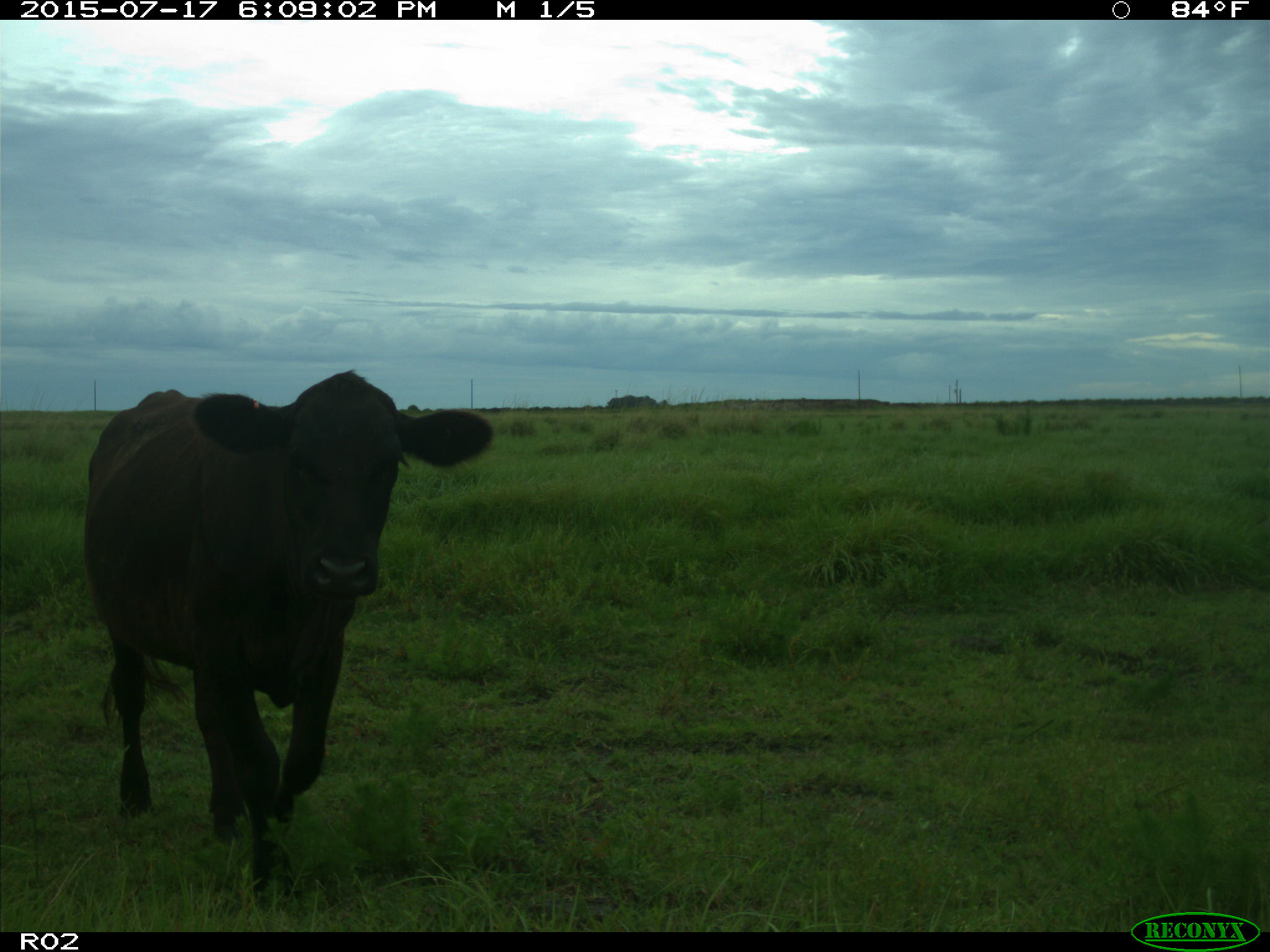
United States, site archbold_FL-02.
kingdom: Animalia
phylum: Chordata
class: Mammalia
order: Artiodactyla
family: Bovidae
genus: Bos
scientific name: Bos taurus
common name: domestic cow